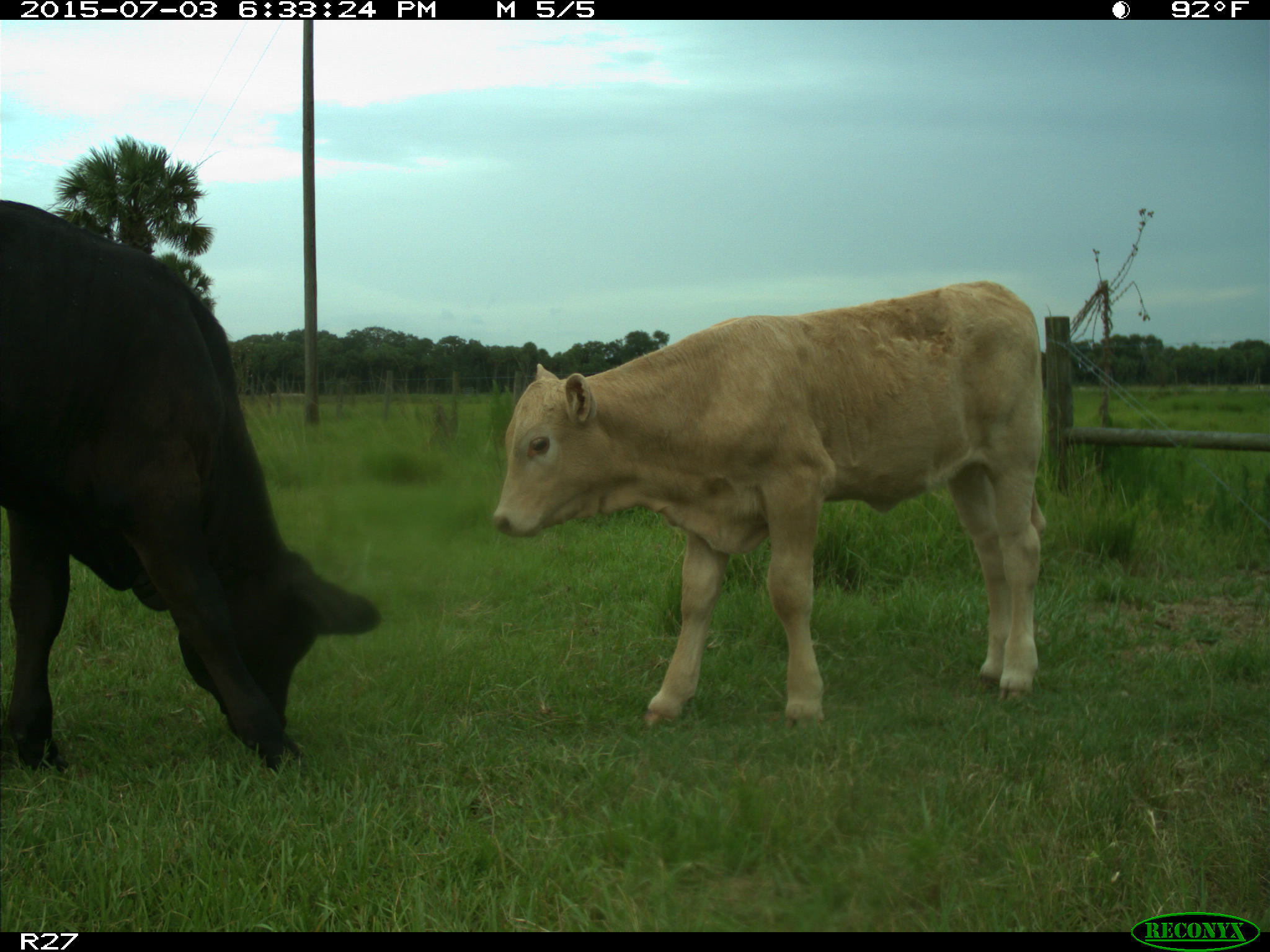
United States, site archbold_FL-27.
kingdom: Animalia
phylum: Chordata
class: Mammalia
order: Artiodactyla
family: Bovidae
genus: Bos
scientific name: Bos taurus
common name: domestic cow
Bos taurus (domestic cow).